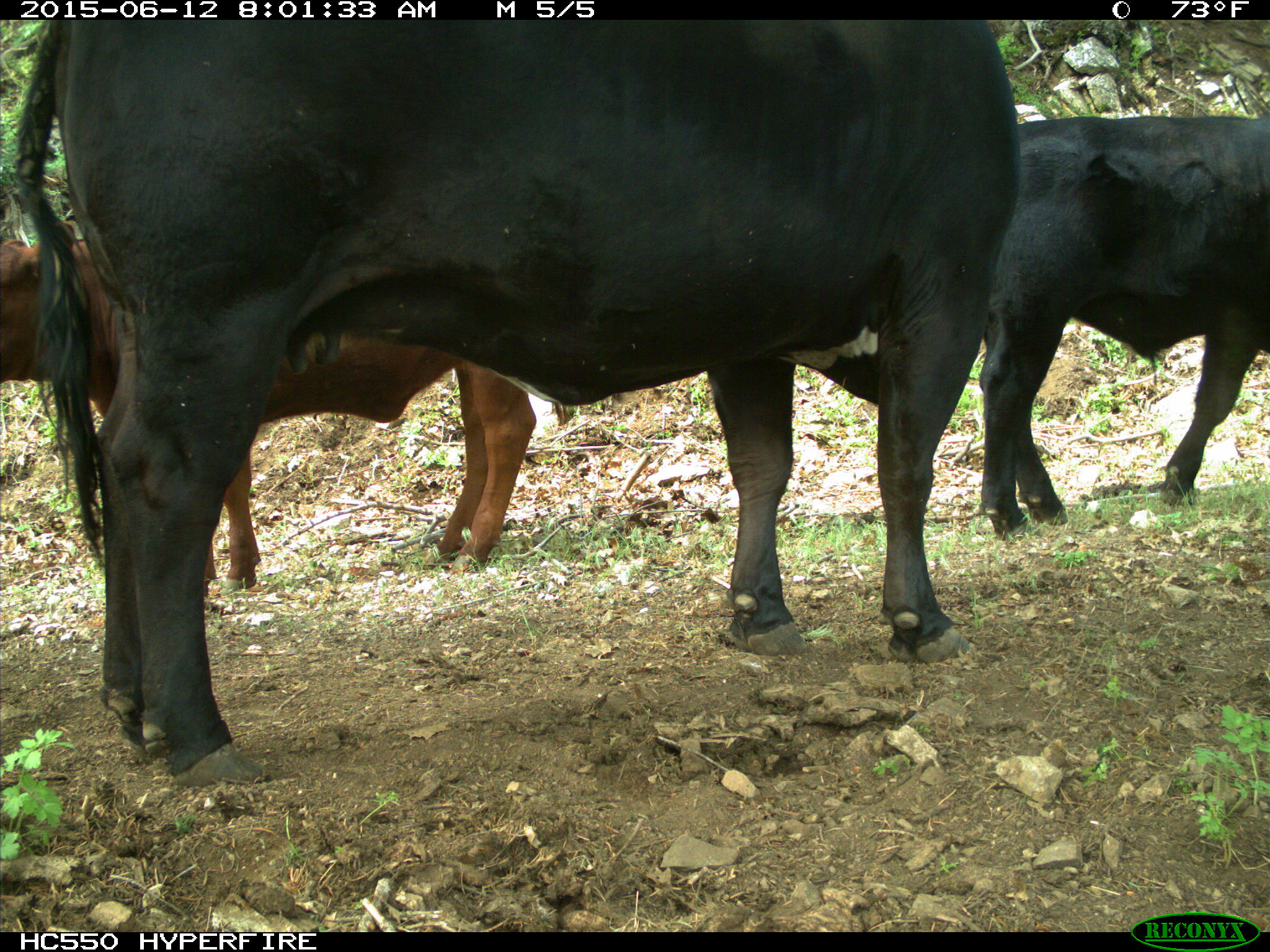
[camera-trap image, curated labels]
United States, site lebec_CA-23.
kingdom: Animalia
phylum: Chordata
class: Mammalia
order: Artiodactyla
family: Bovidae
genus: Bos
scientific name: Bos taurus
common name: domestic cow